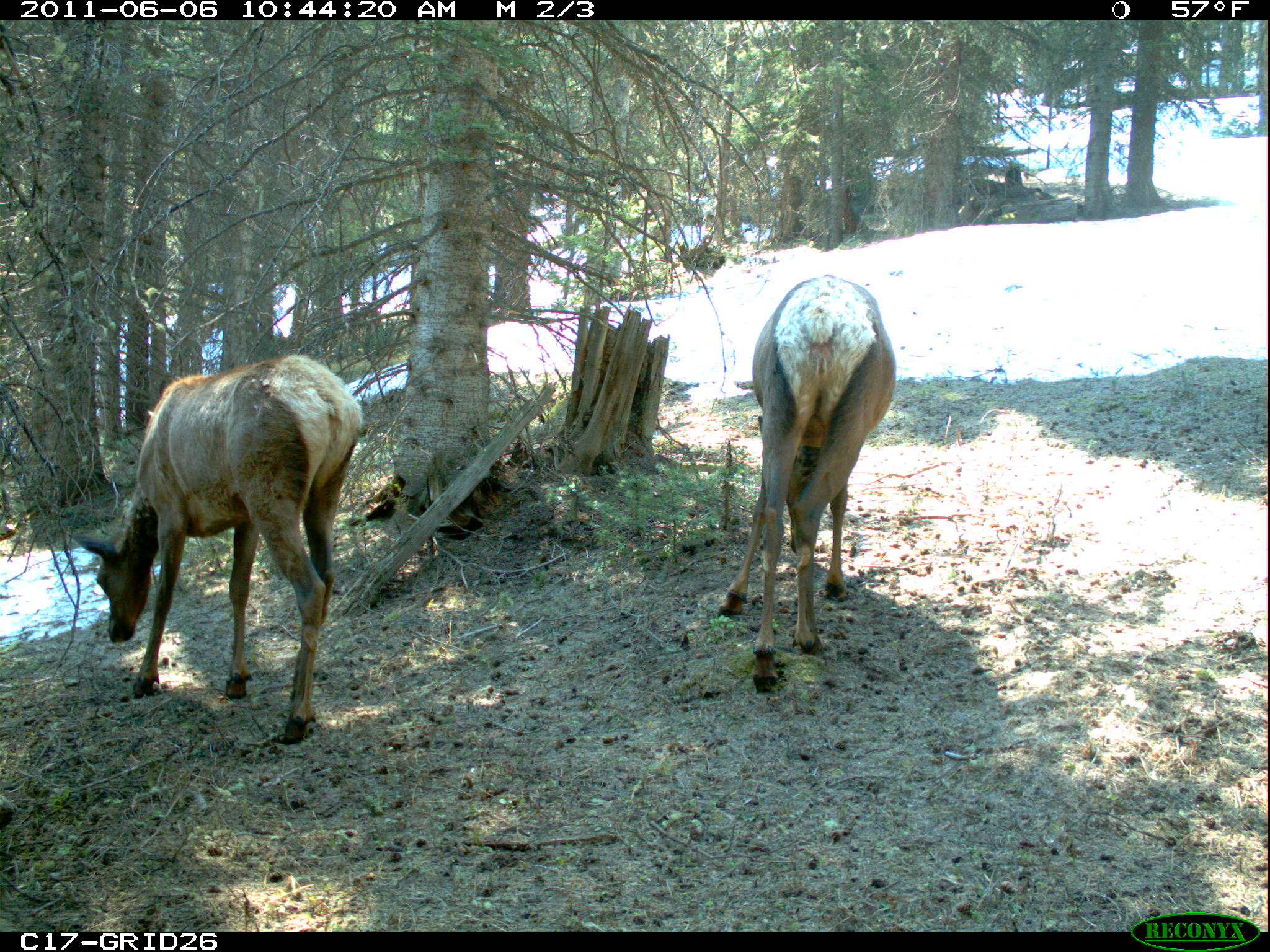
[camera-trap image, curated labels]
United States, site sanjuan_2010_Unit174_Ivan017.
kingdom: Animalia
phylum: Chordata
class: Mammalia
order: Artiodactyla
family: Cervidae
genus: Cervus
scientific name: Cervus elaphus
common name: red deer